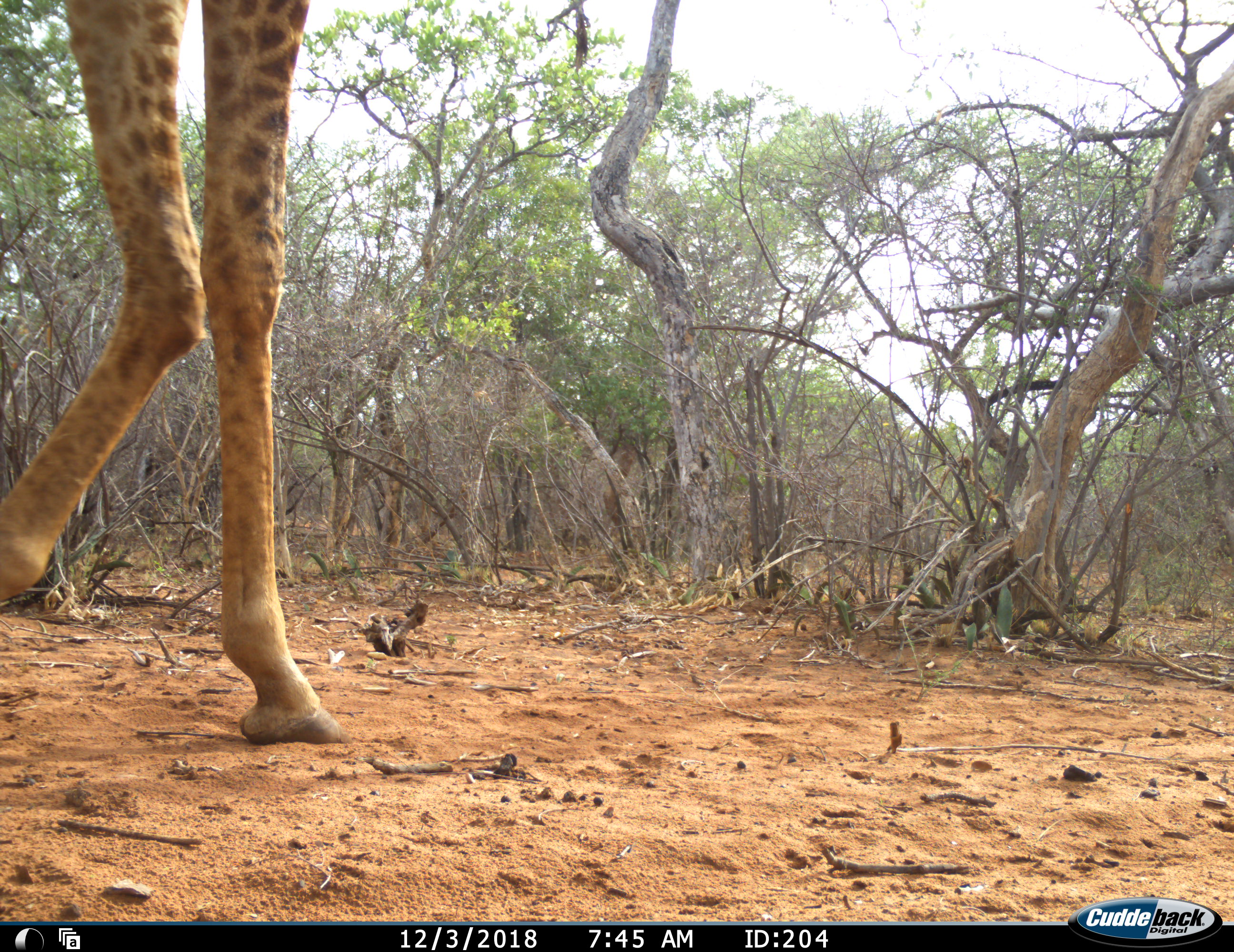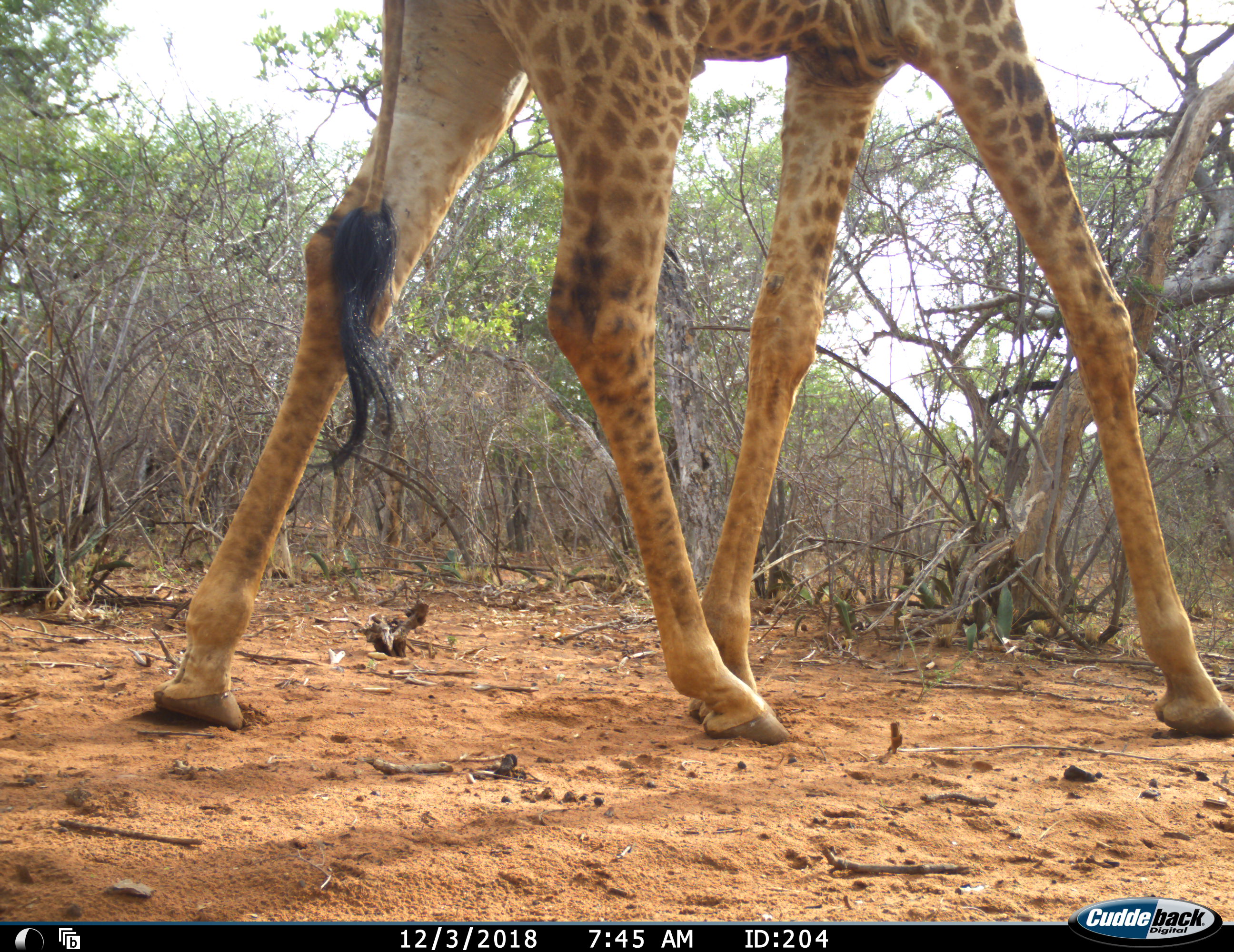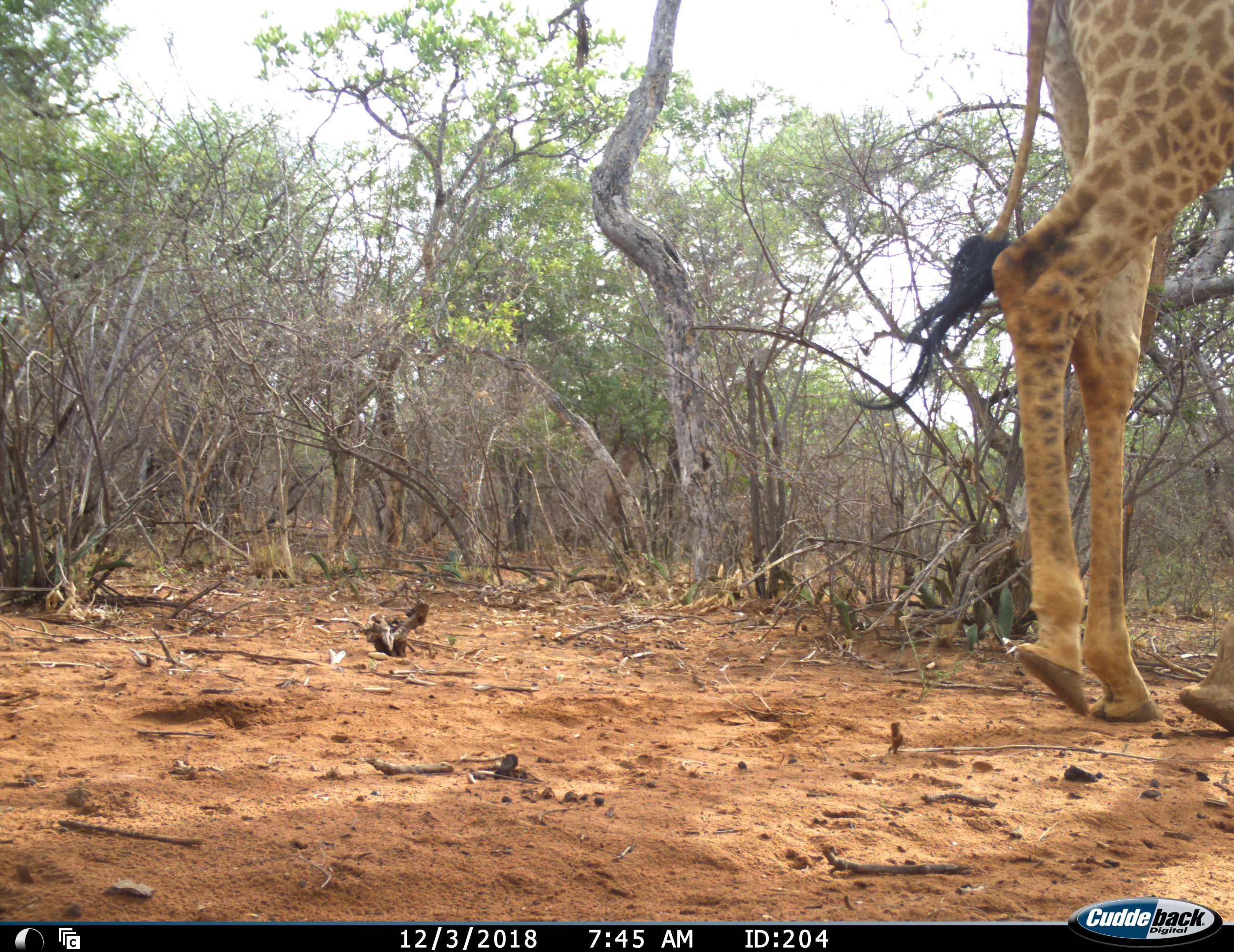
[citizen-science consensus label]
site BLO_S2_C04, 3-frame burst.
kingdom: Animalia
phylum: Chordata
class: Mammalia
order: Artiodactyla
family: Giraffidae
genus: Giraffa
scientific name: Giraffa camelopardalis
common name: giraffe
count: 1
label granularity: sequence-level